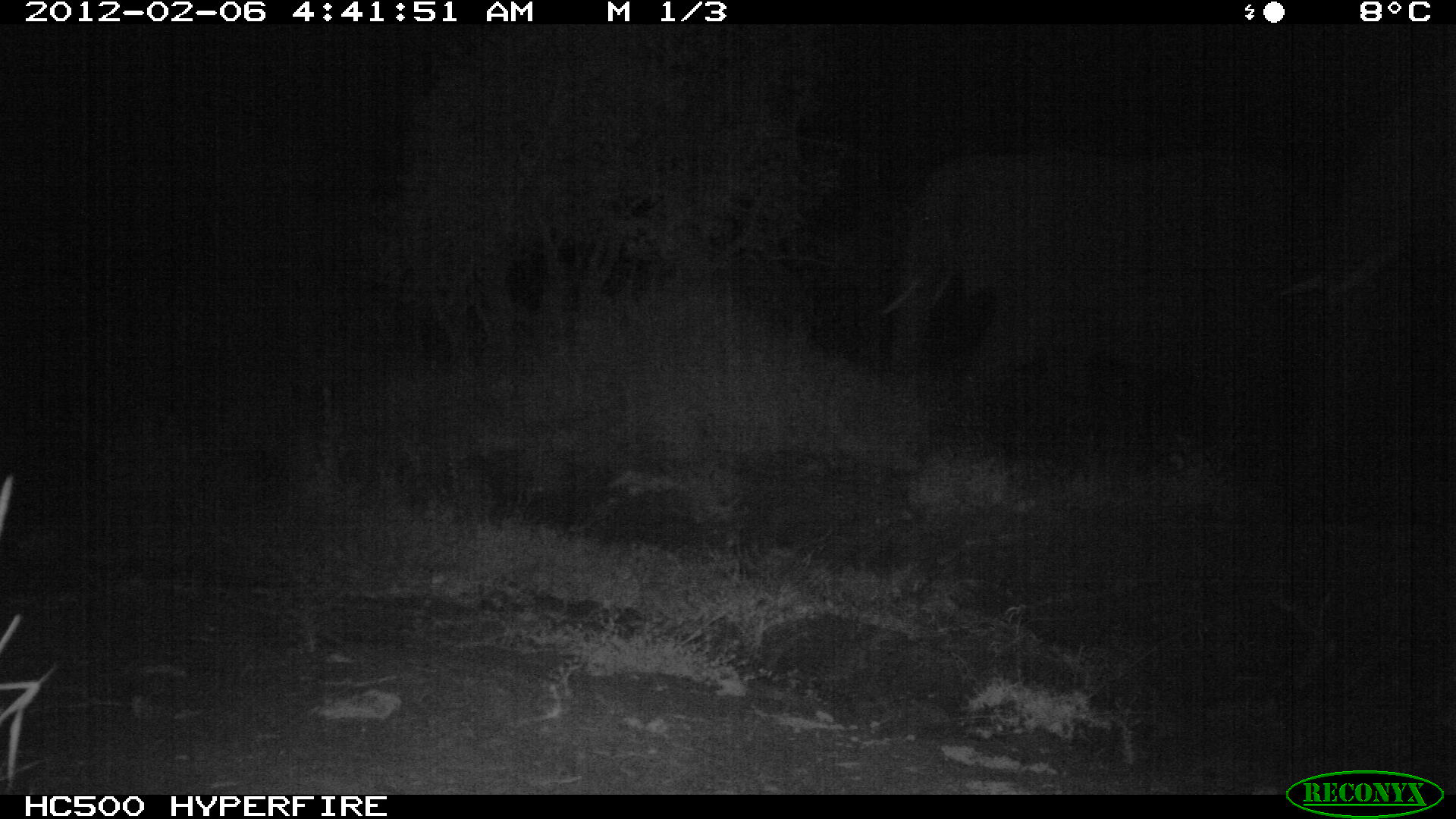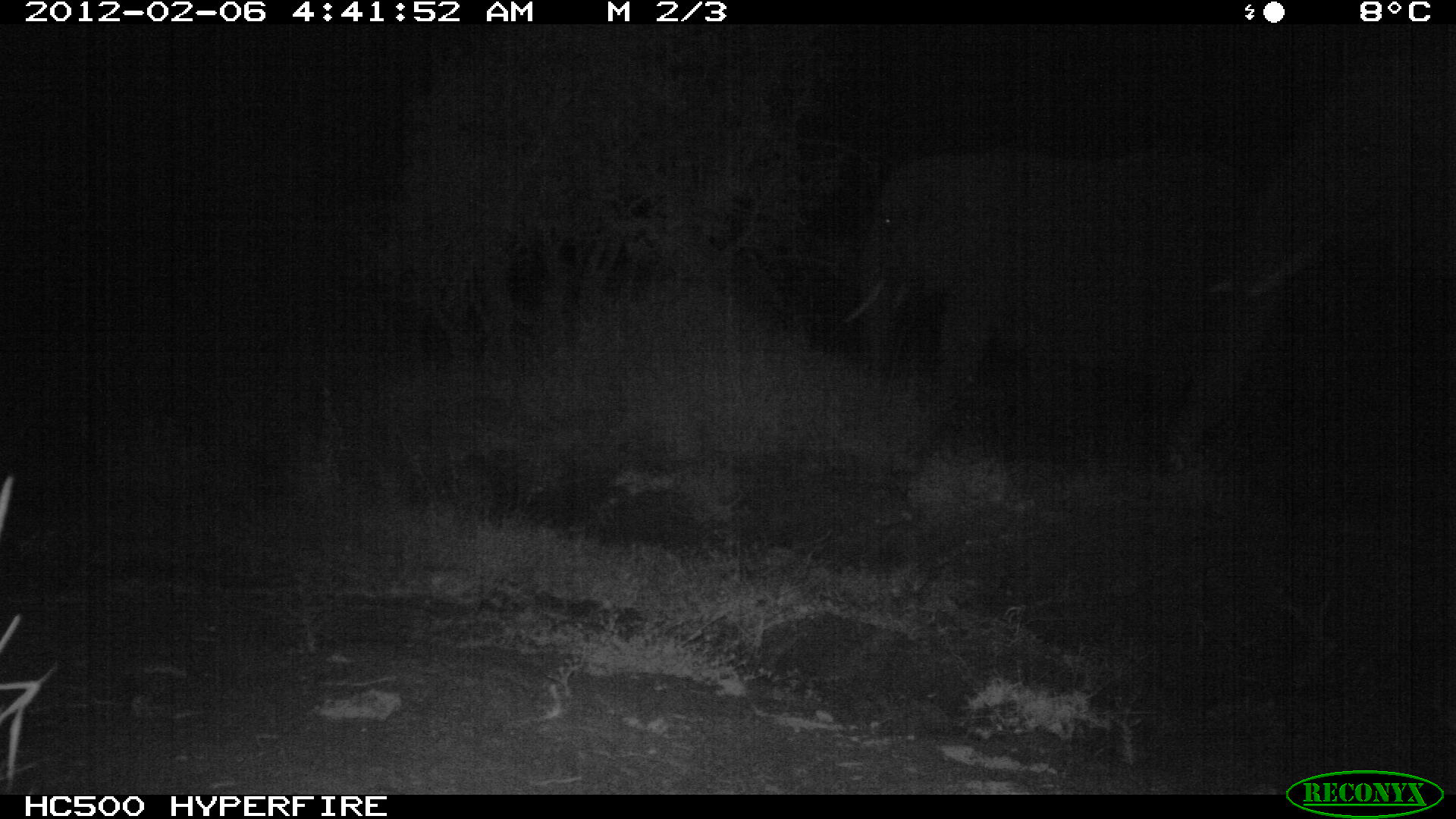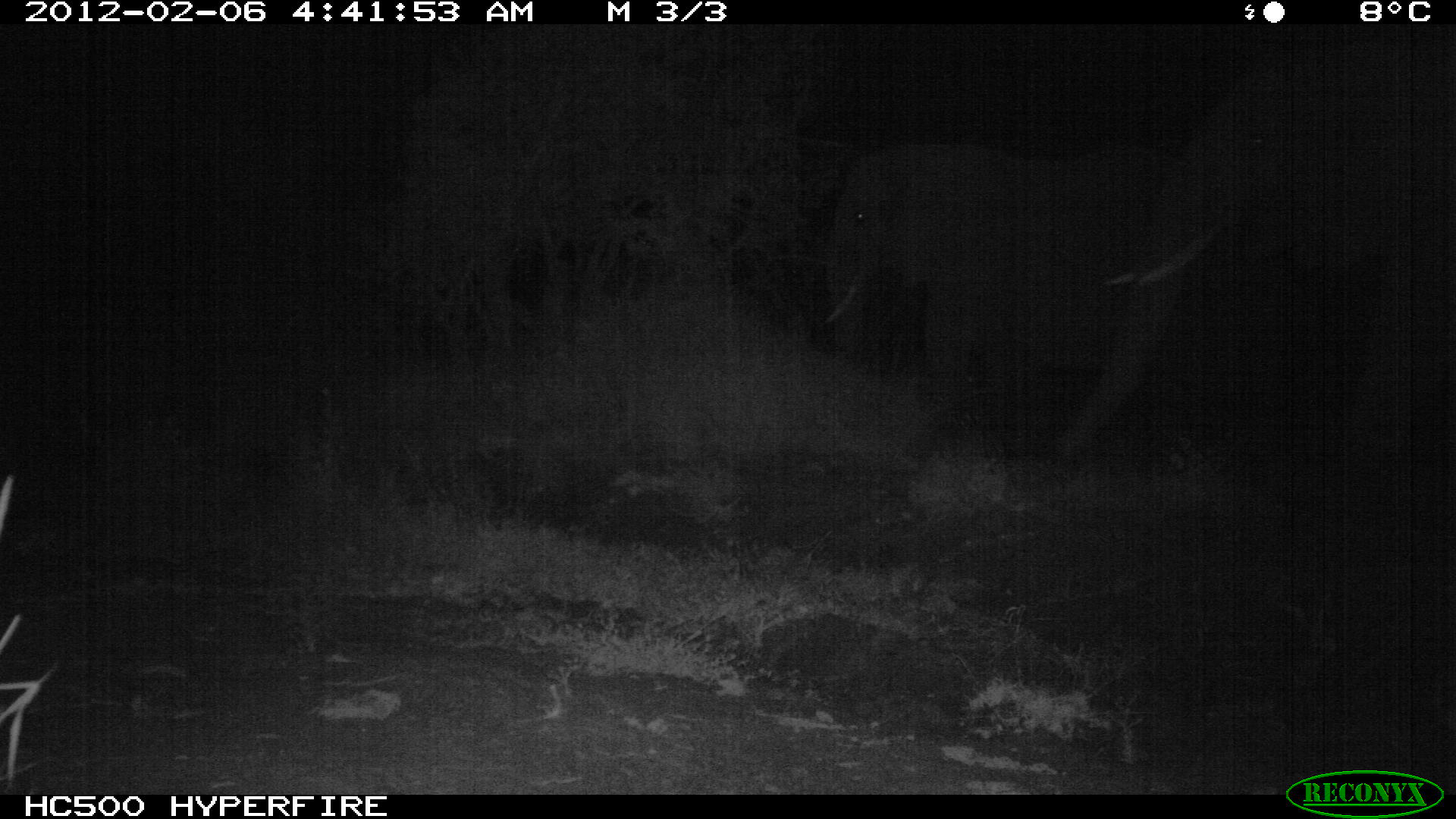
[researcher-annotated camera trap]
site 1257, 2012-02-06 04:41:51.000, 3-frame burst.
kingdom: Animalia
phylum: Chordata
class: Mammalia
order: Proboscidea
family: Elephantidae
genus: Loxodonta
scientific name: Loxodonta africana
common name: african bush elephant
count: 2